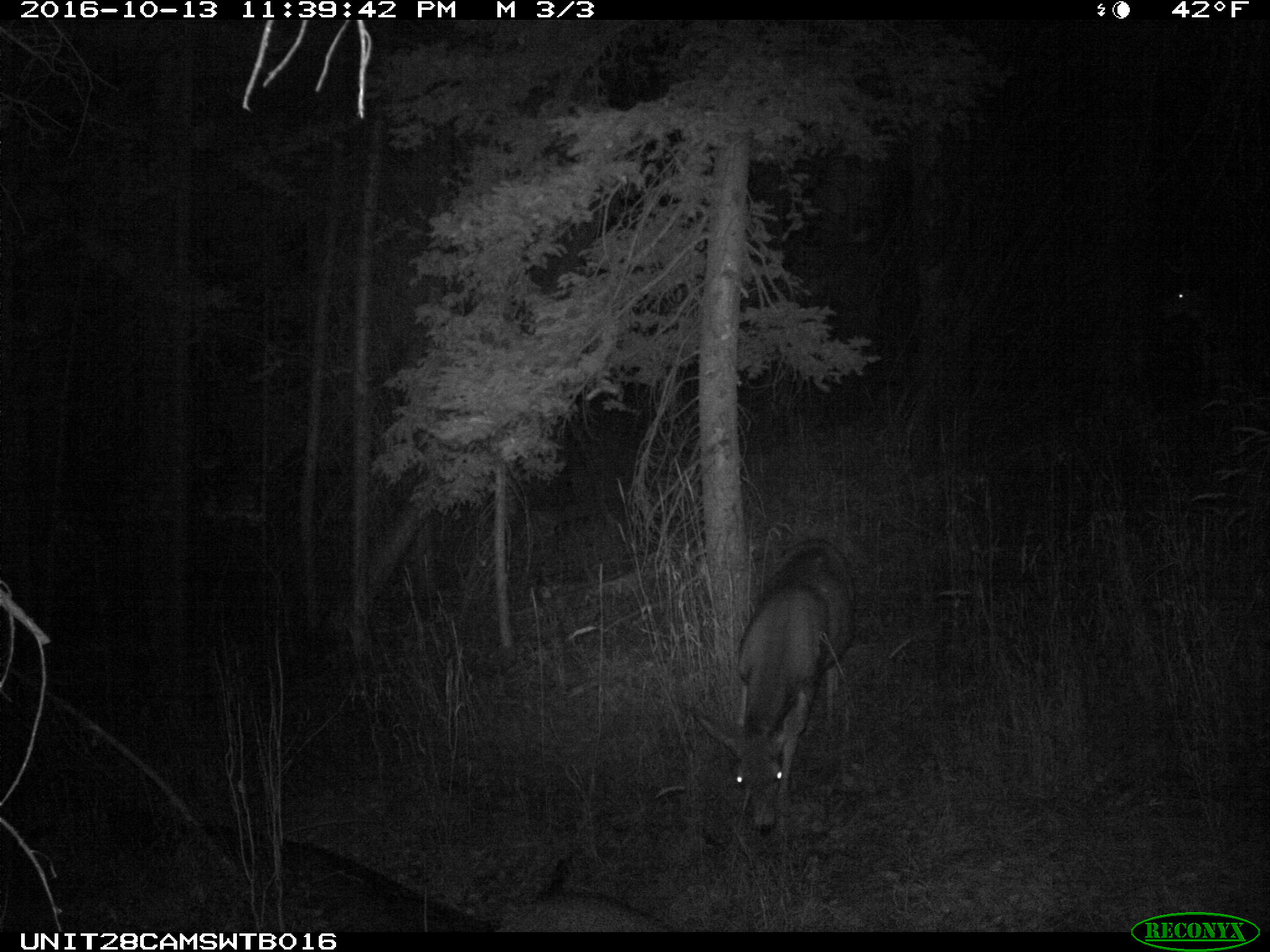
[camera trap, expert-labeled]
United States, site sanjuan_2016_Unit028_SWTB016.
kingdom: Animalia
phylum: Chordata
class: Mammalia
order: Artiodactyla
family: Cervidae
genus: Odocoileus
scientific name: Odocoileus hemionus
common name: mule deer